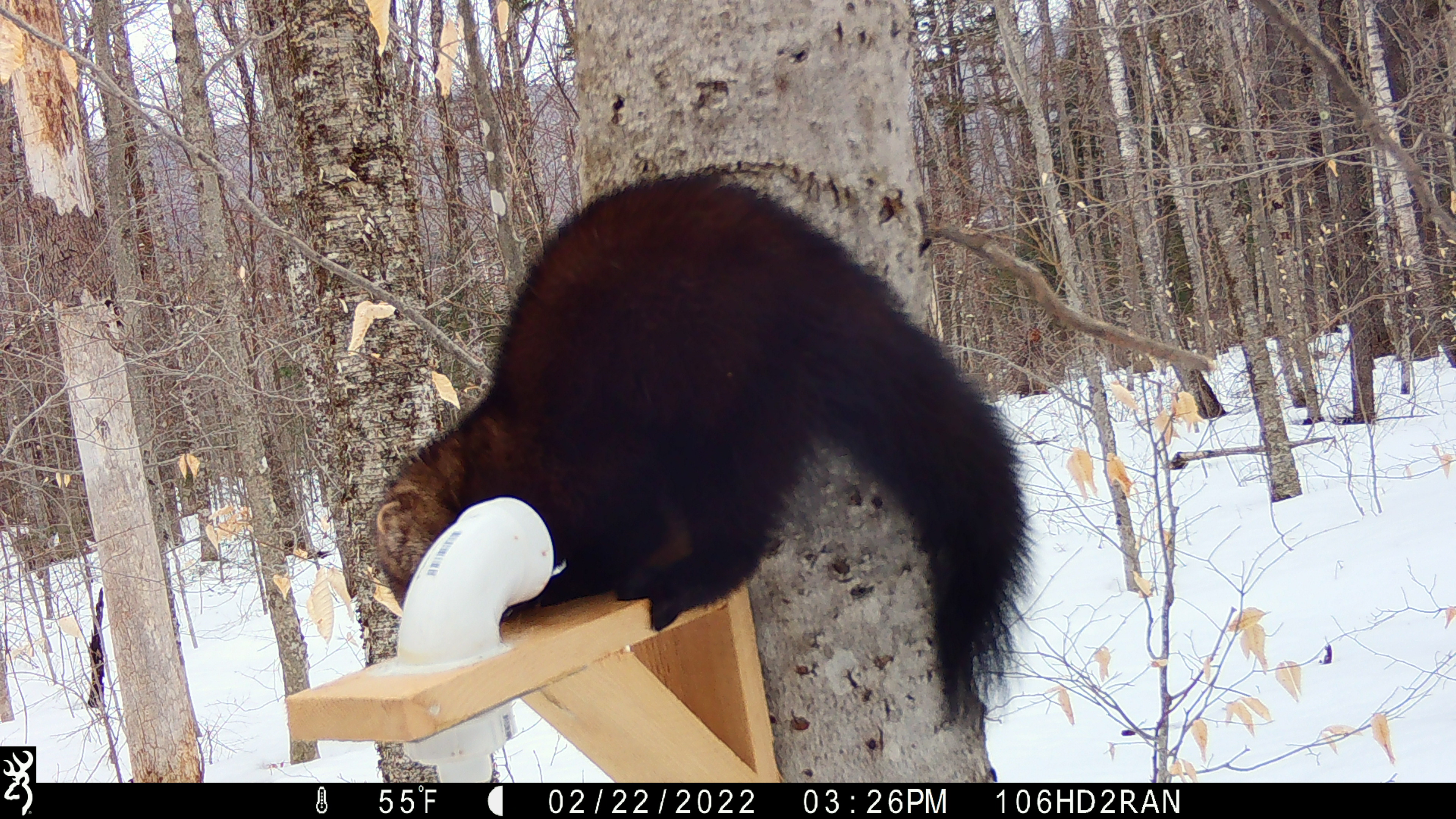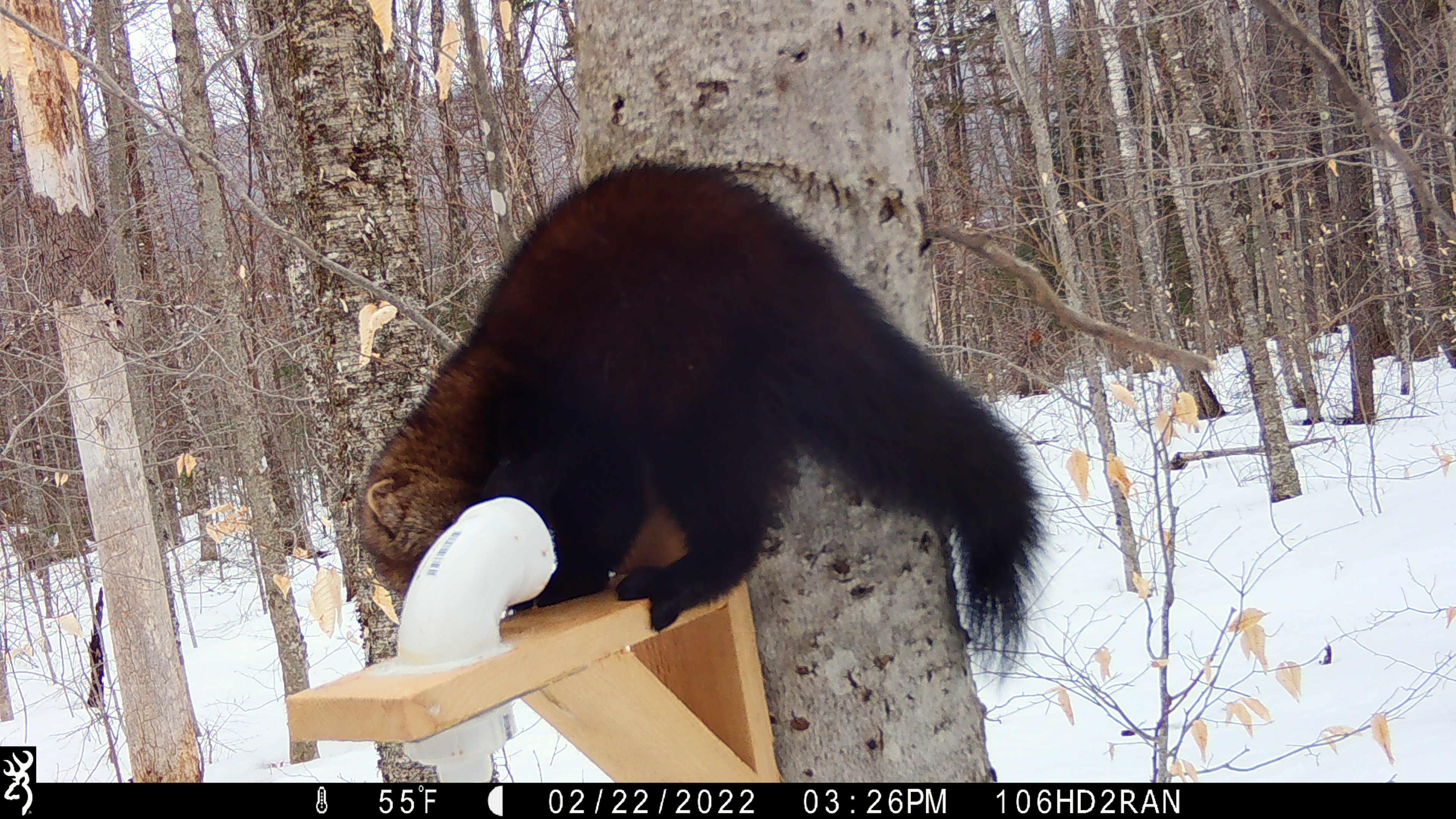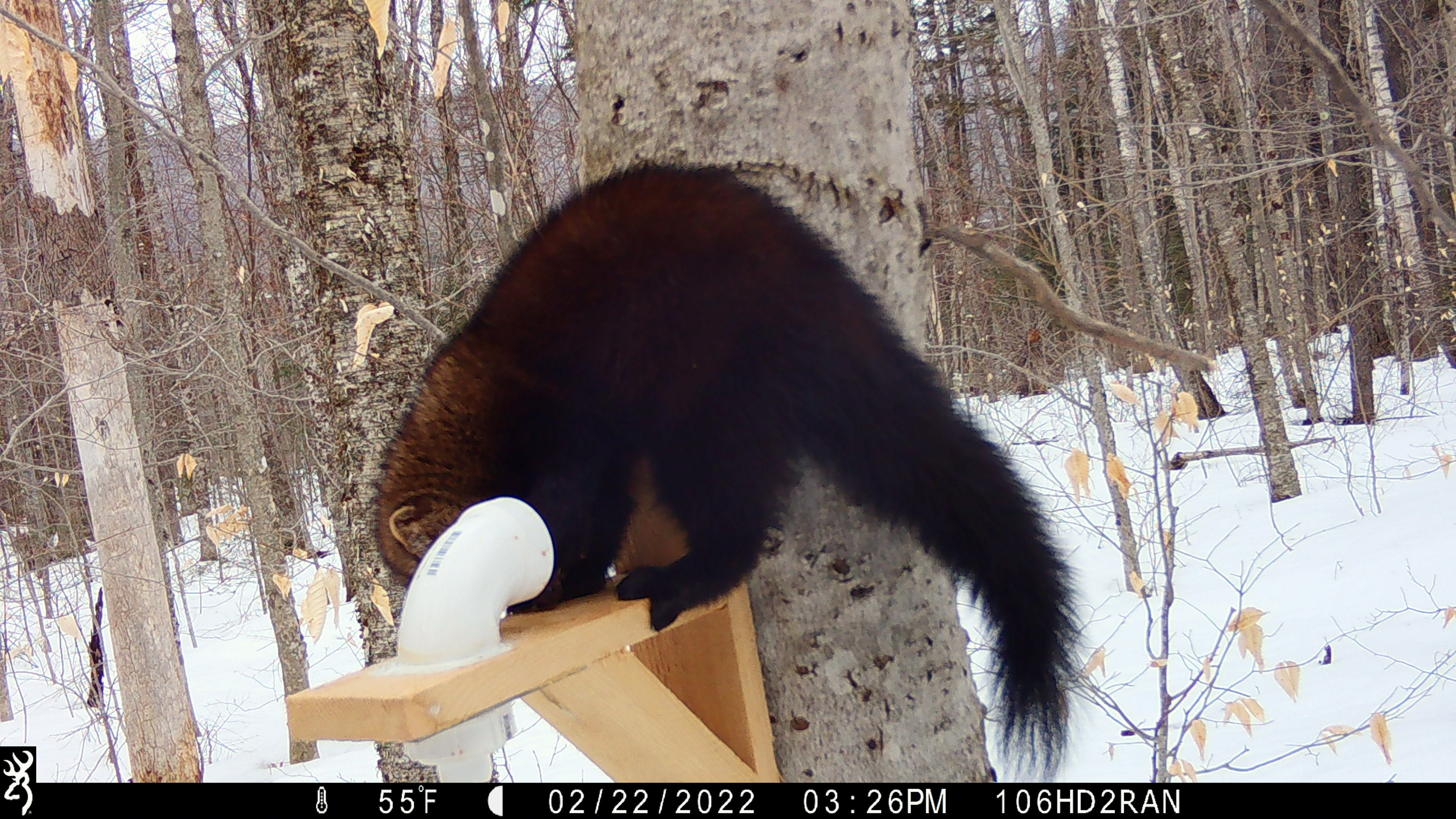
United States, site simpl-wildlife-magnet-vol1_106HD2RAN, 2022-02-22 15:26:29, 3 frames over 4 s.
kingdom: Animalia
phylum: Chordata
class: Mammalia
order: Carnivora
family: Mustelidae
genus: Pekania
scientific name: Pekania pennanti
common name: fisher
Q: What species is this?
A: Fisher (Pekania pennanti).